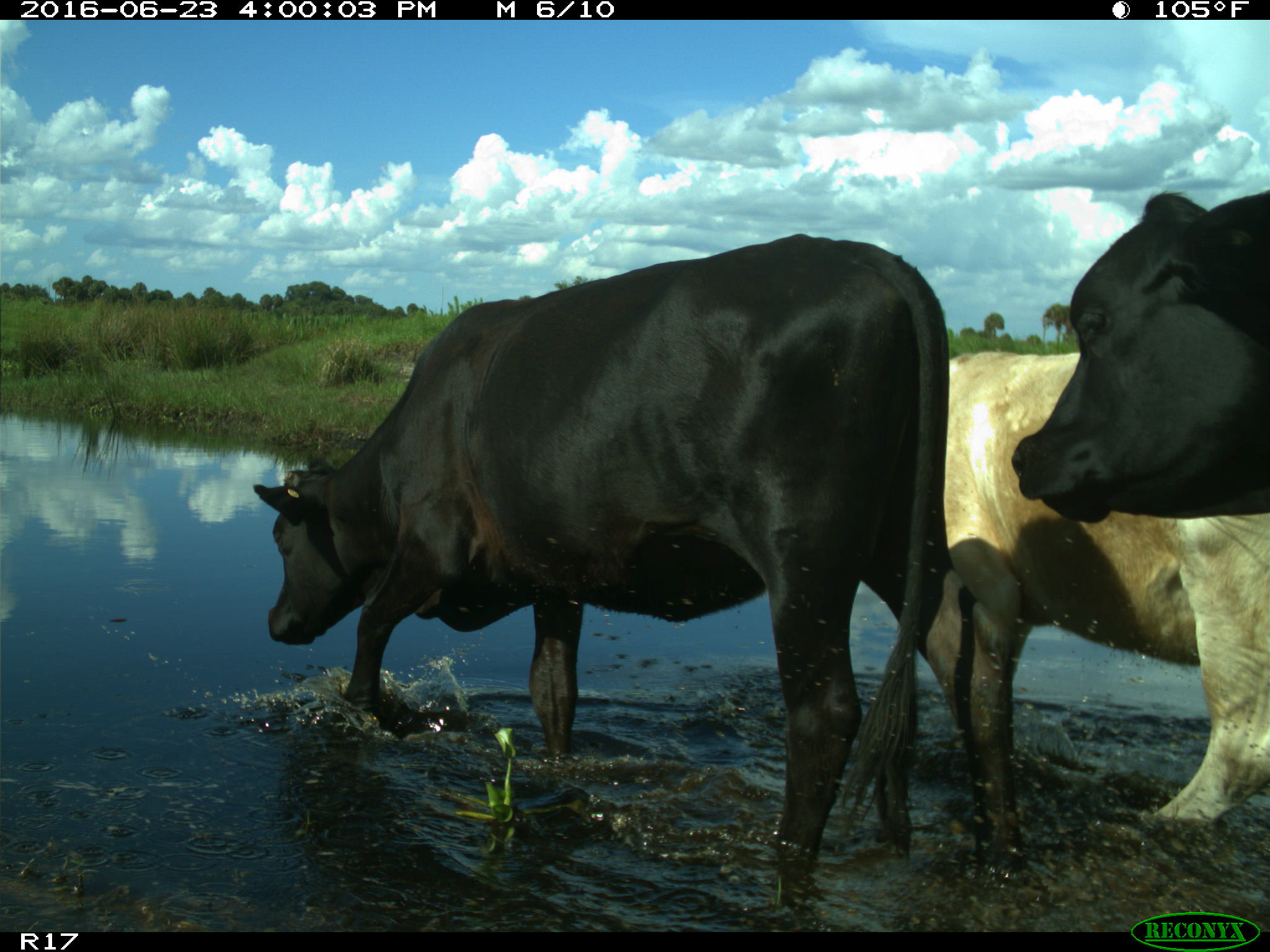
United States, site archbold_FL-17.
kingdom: Animalia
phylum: Chordata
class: Mammalia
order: Artiodactyla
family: Bovidae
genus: Bos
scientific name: Bos taurus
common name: domestic cow